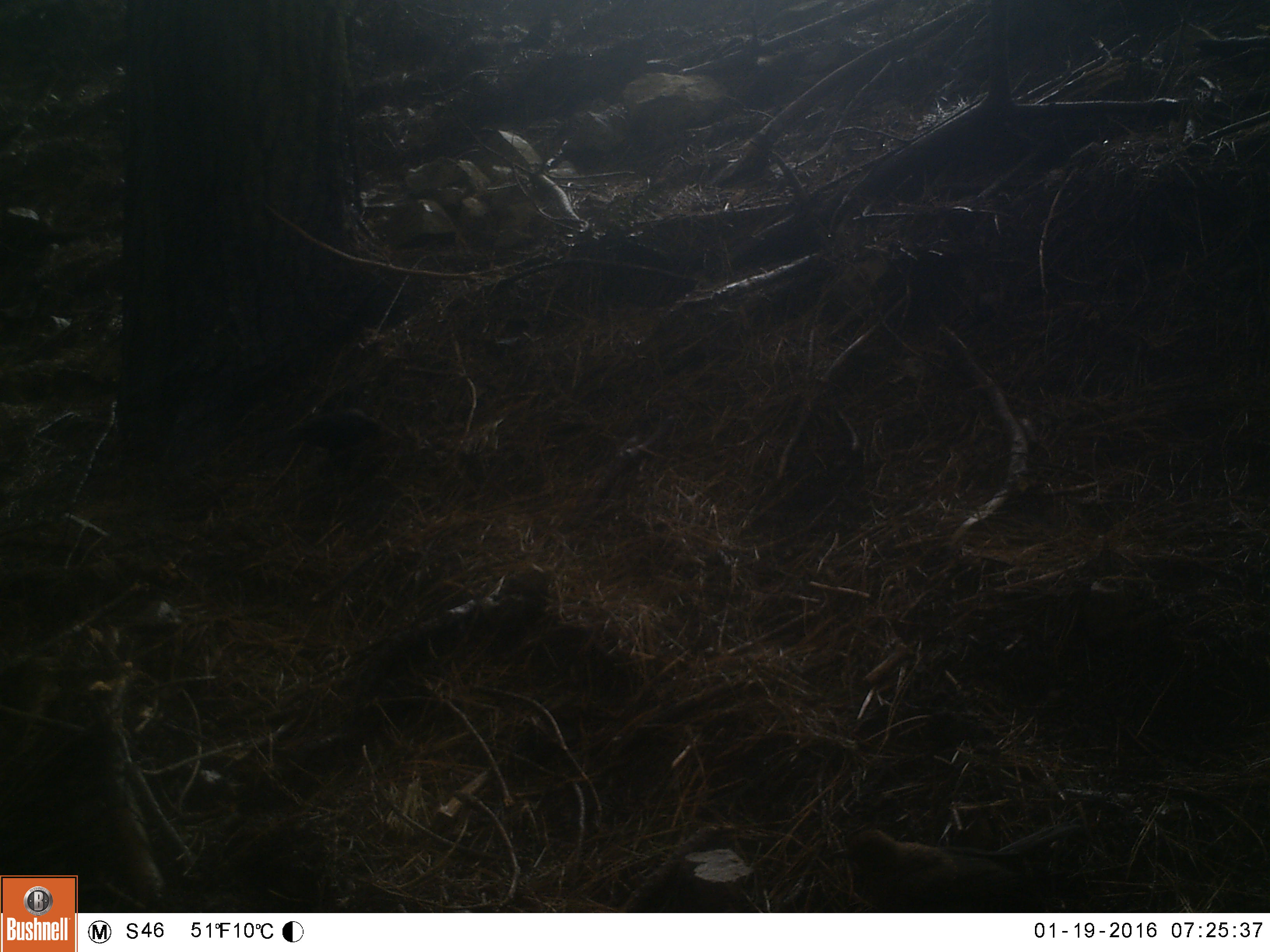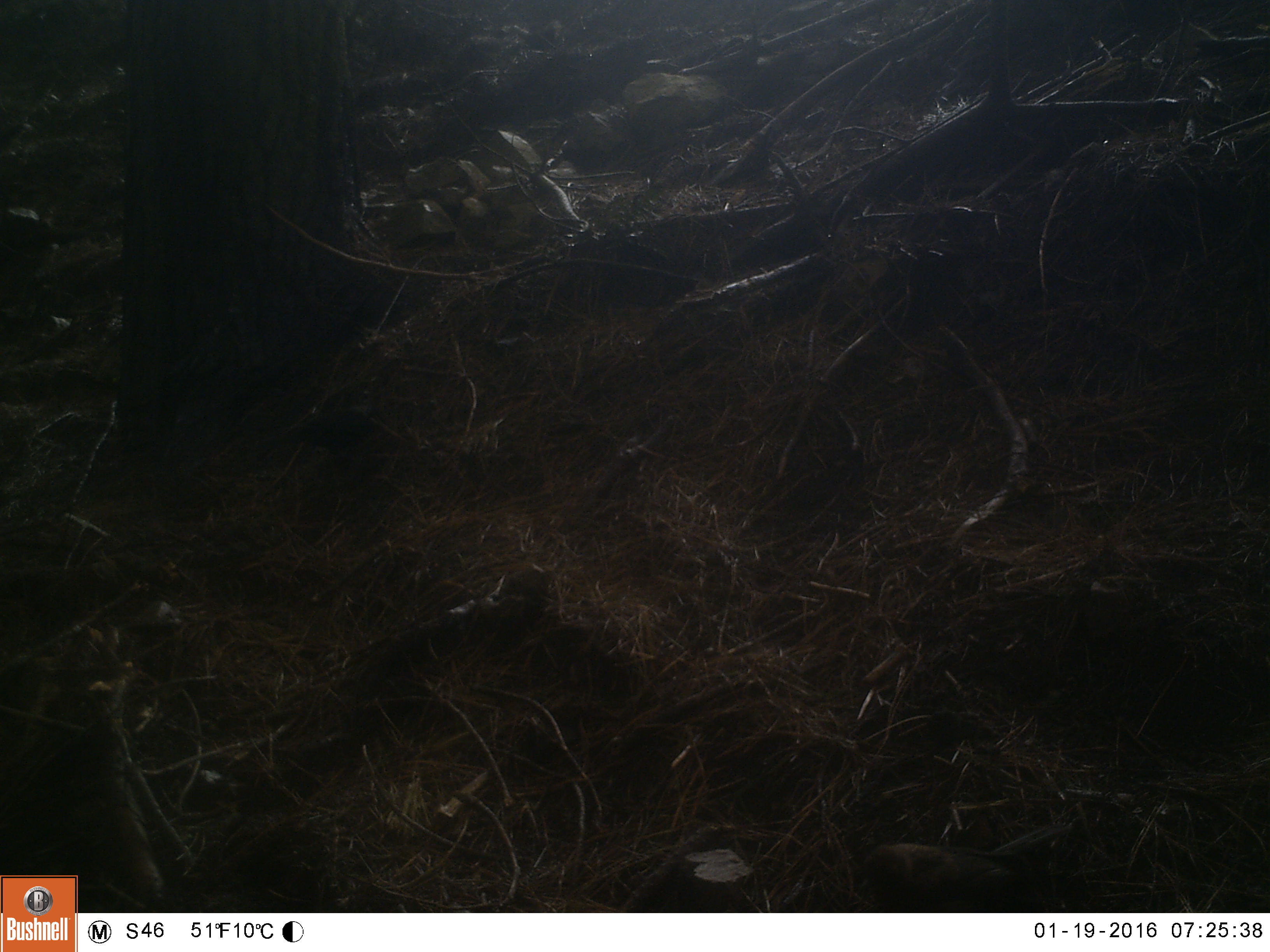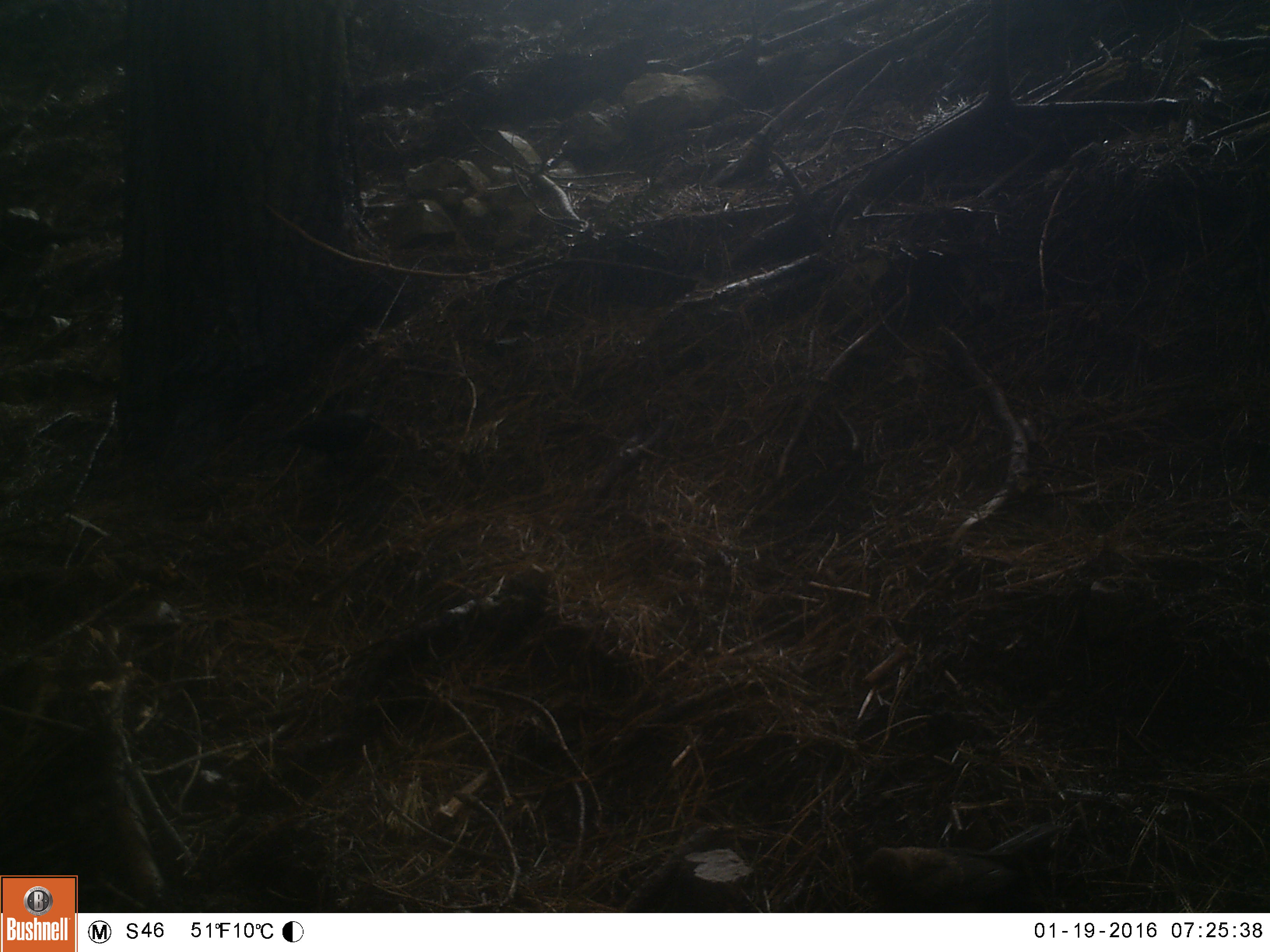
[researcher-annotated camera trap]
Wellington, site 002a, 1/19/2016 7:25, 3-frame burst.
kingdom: Animalia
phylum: Chordata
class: Aves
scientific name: Aves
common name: bird